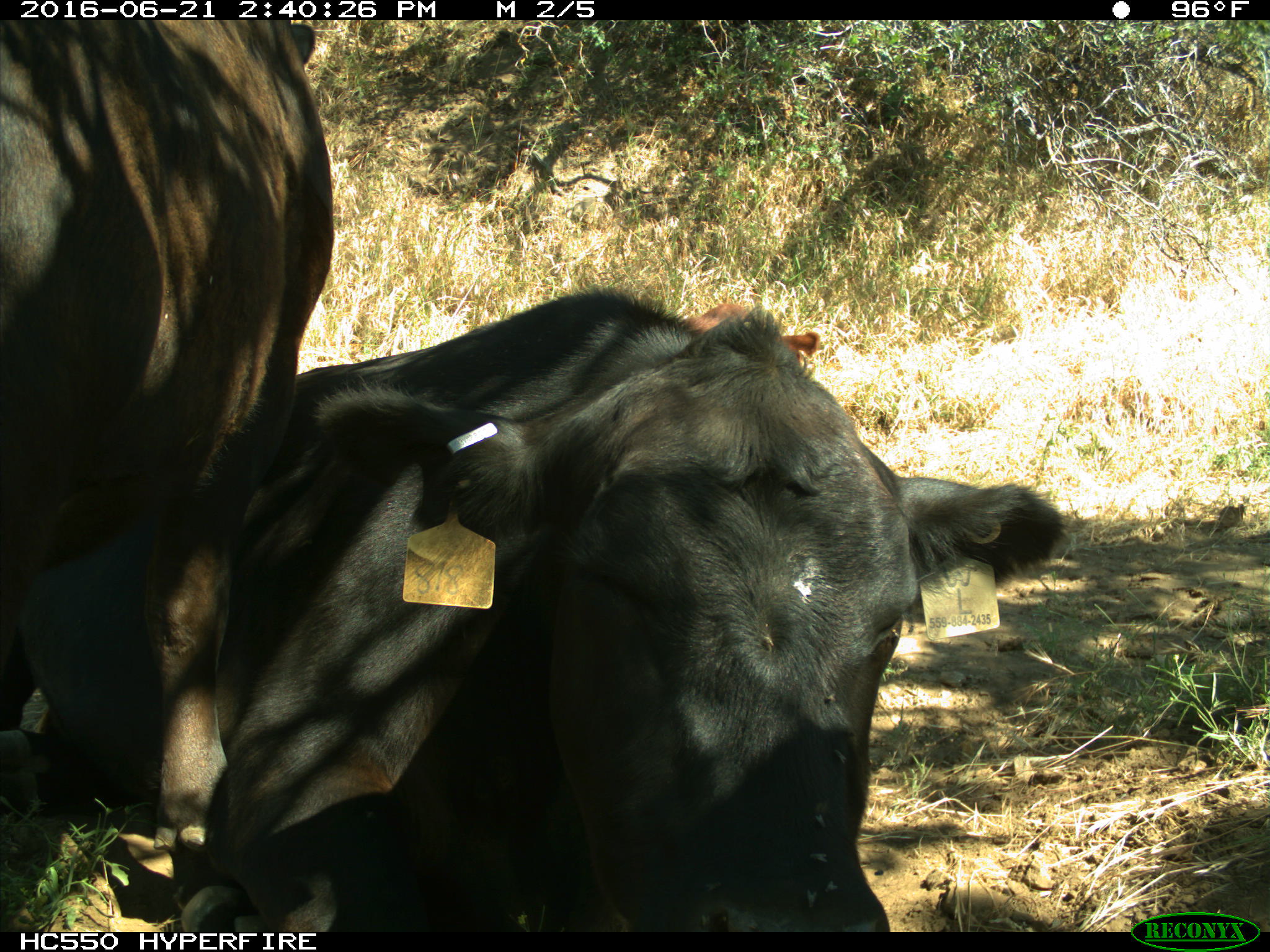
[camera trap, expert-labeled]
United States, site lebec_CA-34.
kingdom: Animalia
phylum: Chordata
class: Mammalia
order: Artiodactyla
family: Bovidae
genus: Bos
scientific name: Bos taurus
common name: domestic cow